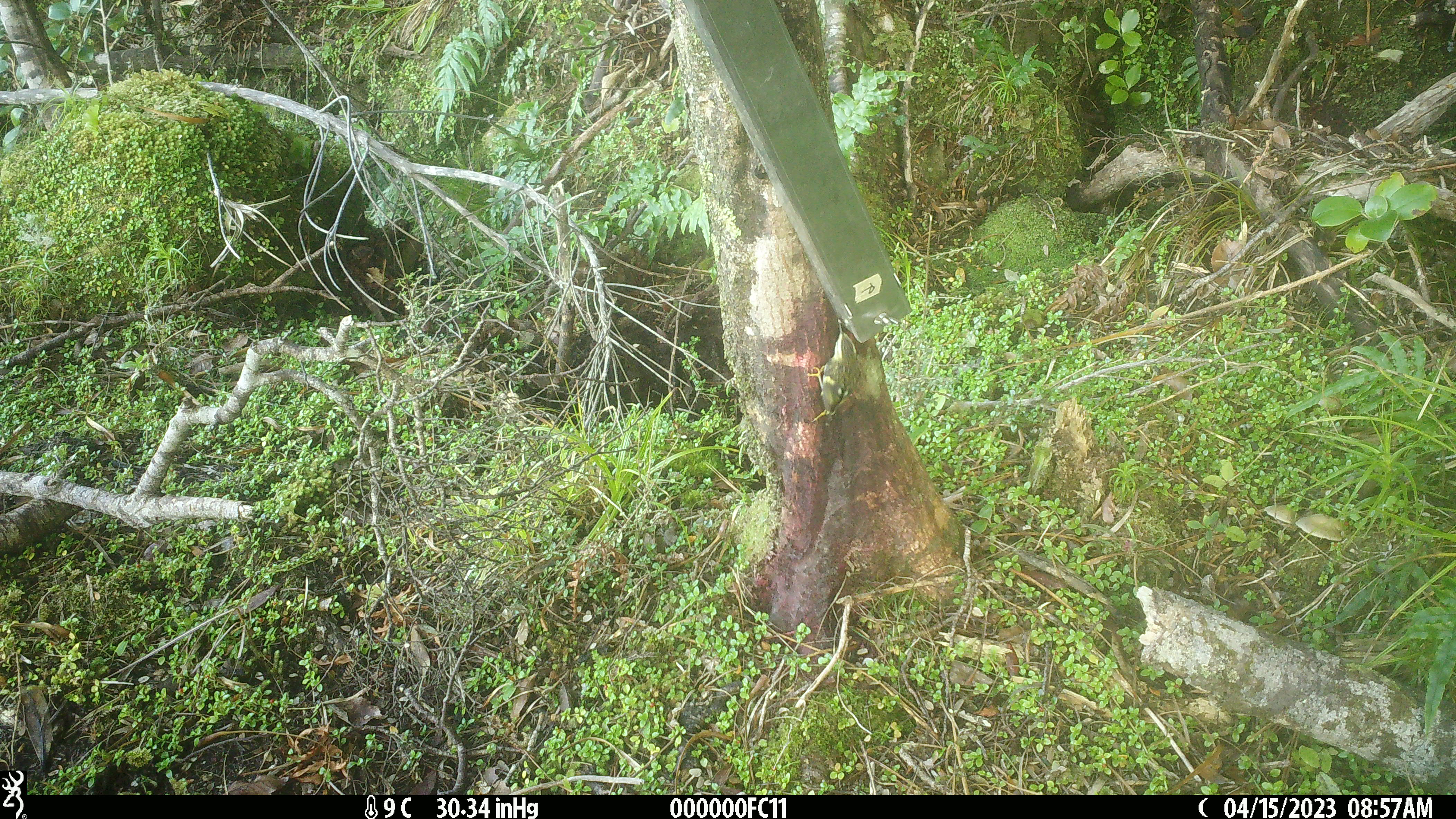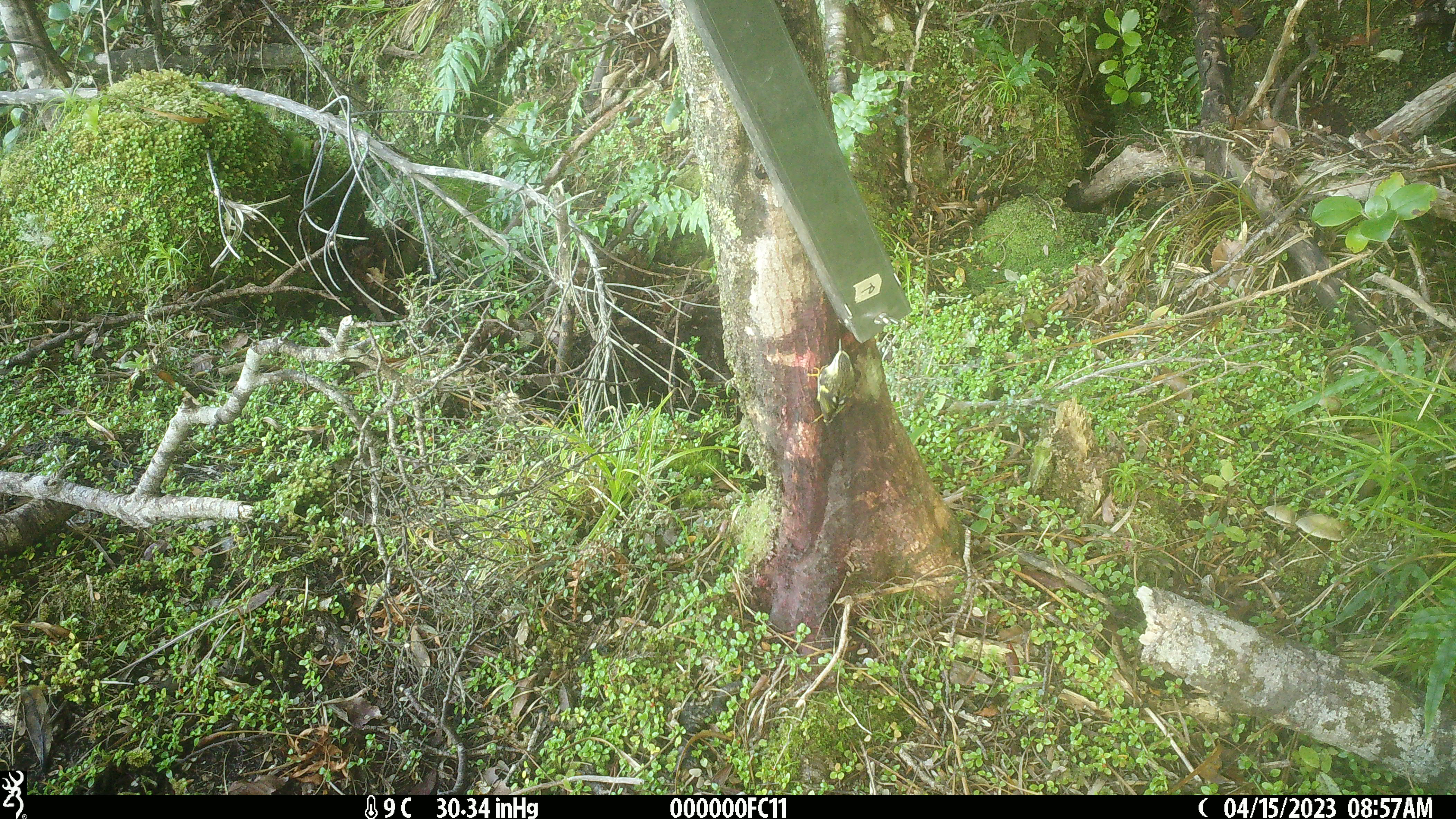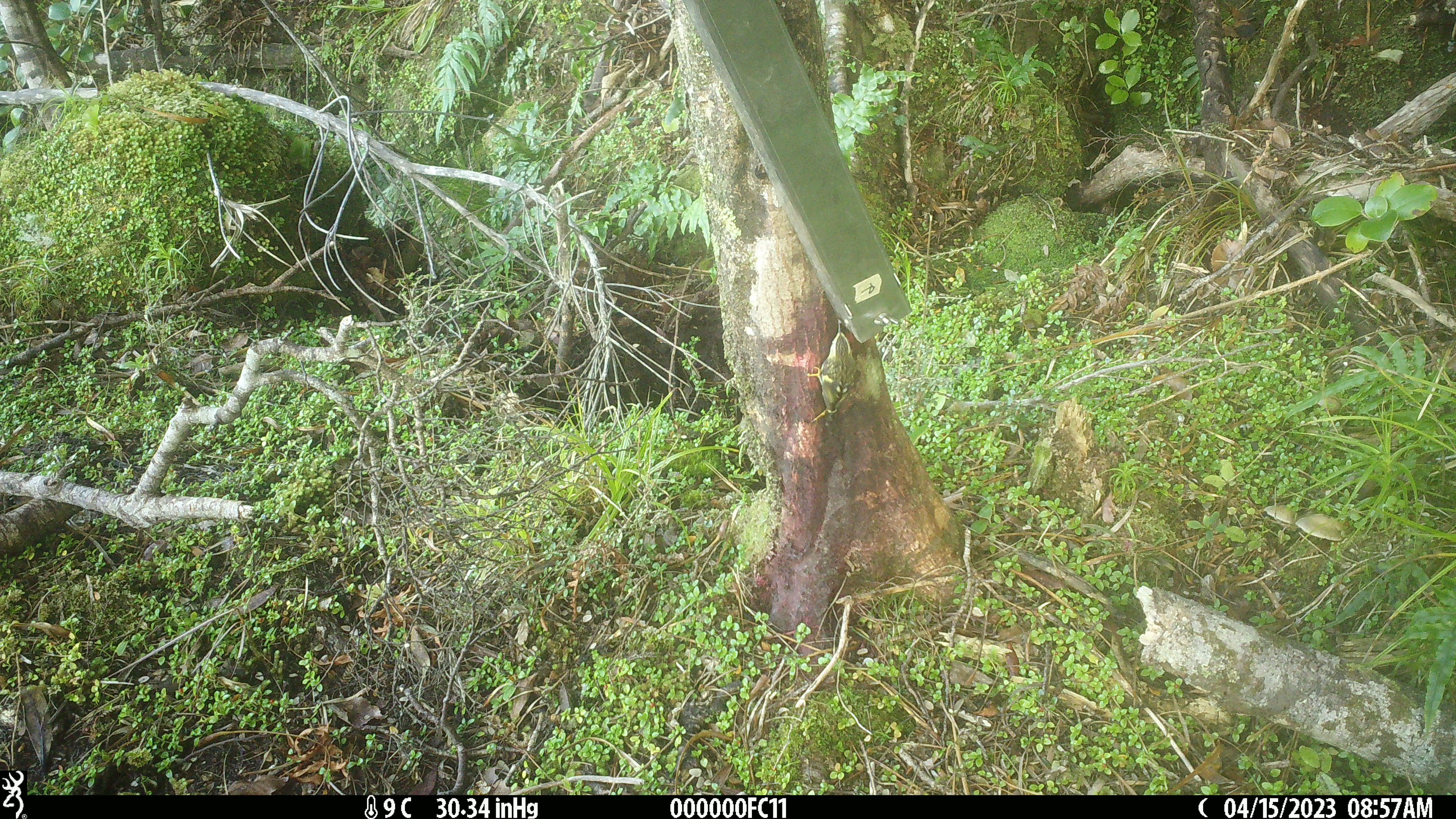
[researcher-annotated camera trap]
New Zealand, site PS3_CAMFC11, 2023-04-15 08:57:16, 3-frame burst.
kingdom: Animalia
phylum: Chordata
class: Aves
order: Passeriformes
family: Acanthisittidae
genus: Acanthisitta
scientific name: Acanthisitta chloris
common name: rifleman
Rifleman (Acanthisitta chloris).